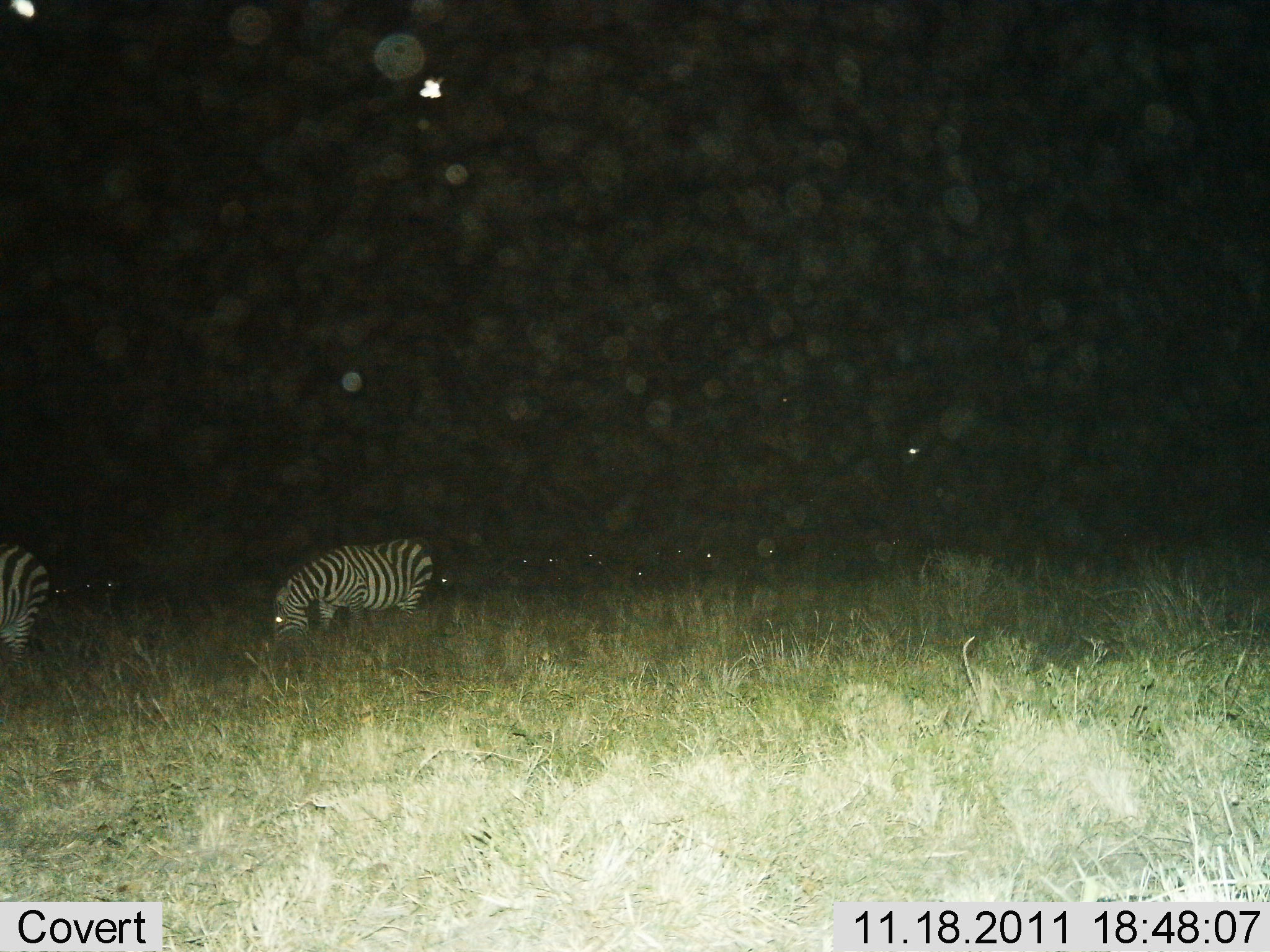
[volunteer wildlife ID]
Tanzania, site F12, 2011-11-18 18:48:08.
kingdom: Animalia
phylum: Chordata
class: Mammalia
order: Perissodactyla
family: Equidae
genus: Equus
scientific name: Equus quagga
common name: plains zebra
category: zebra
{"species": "zebra (plains zebra) (Equus quagga)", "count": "2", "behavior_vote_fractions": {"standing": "25%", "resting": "0%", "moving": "17%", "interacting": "0%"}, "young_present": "0%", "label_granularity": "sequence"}